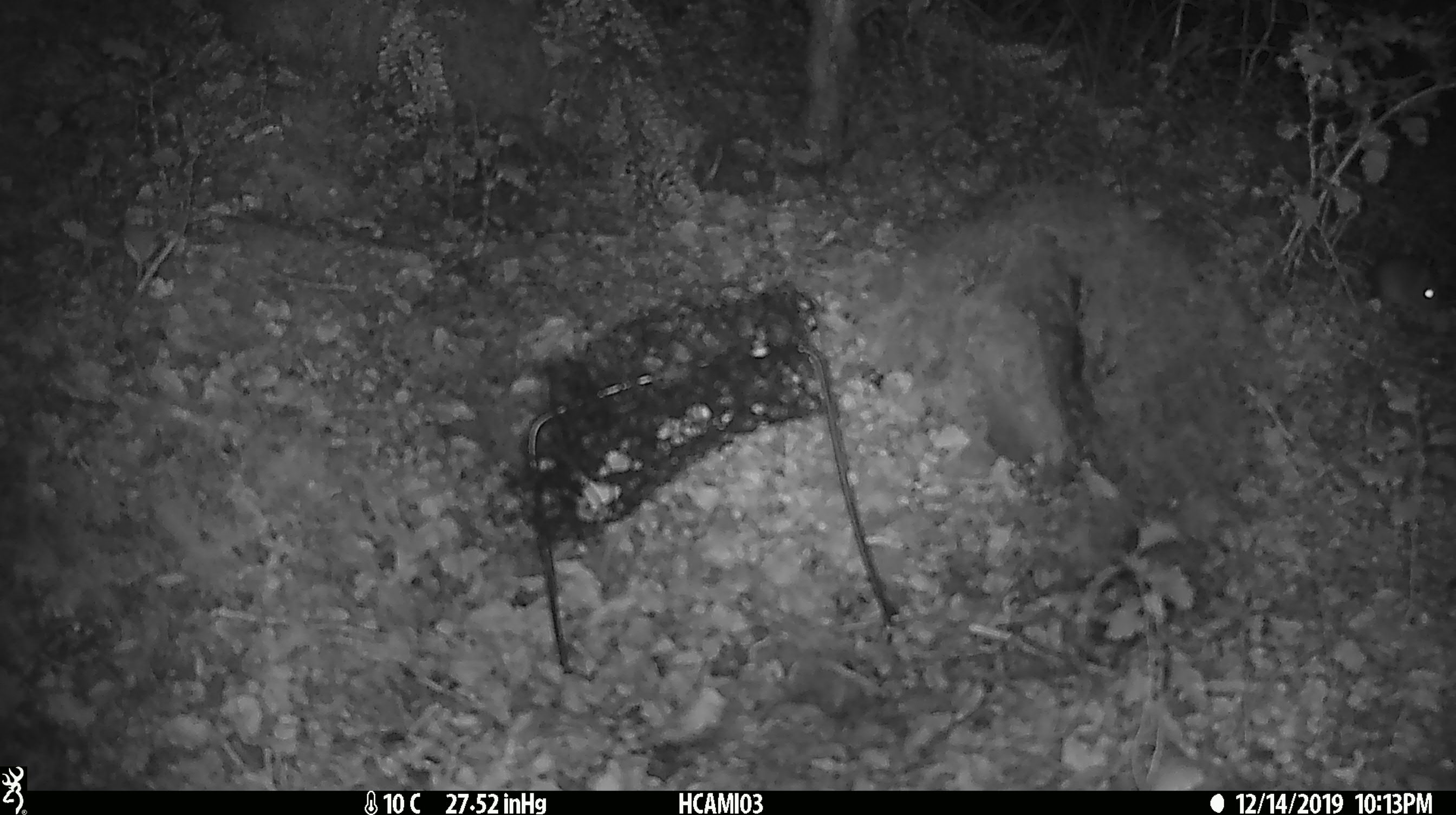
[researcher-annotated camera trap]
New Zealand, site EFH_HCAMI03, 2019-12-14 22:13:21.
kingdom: Animalia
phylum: Chordata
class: Mammalia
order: Rodentia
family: Muridae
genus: Mus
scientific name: Mus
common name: mouse